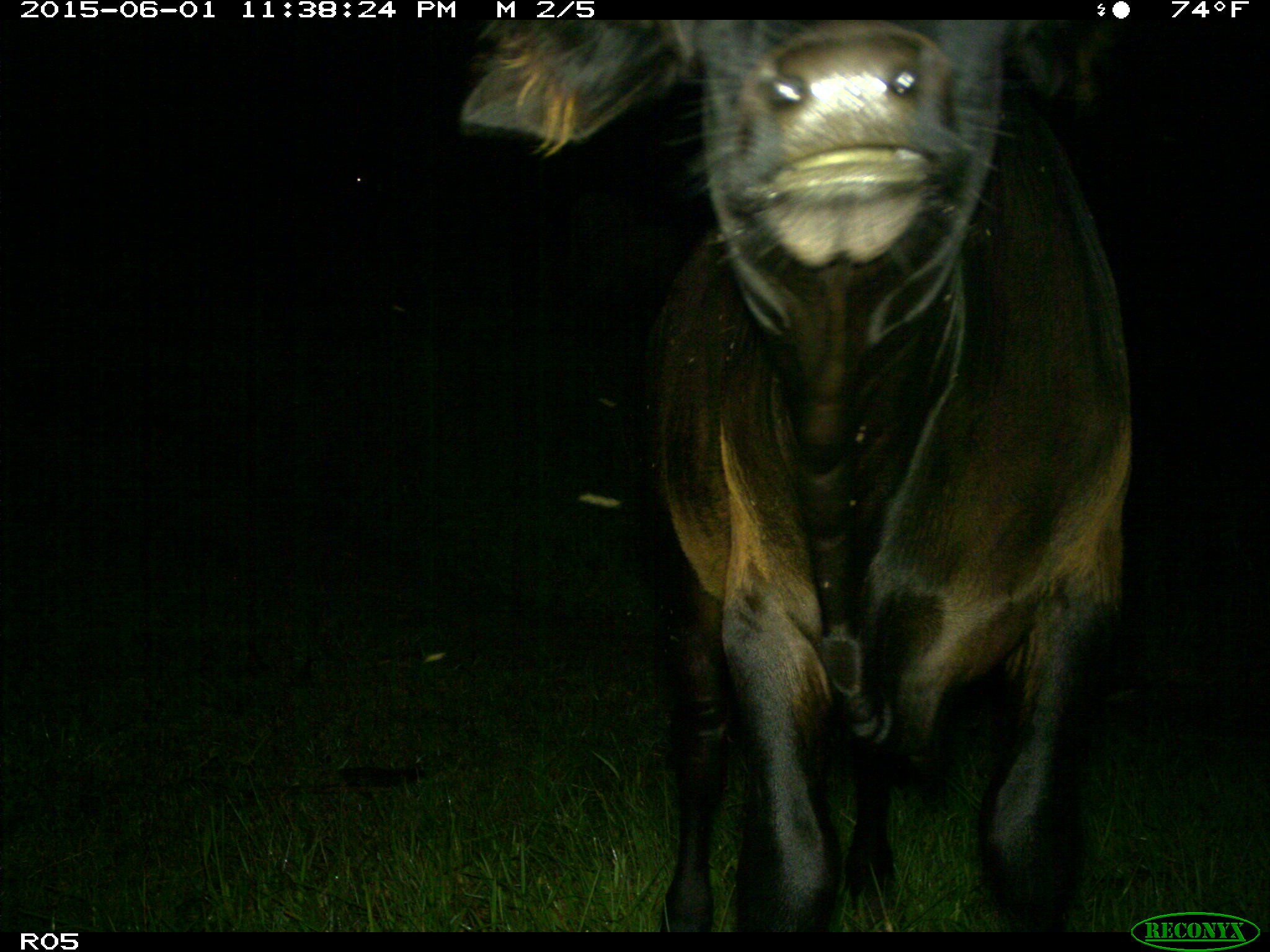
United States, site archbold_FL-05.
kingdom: Animalia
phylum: Chordata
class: Mammalia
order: Artiodactyla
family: Bovidae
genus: Bos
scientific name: Bos taurus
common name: domestic cow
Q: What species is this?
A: Bos taurus (domestic cow).